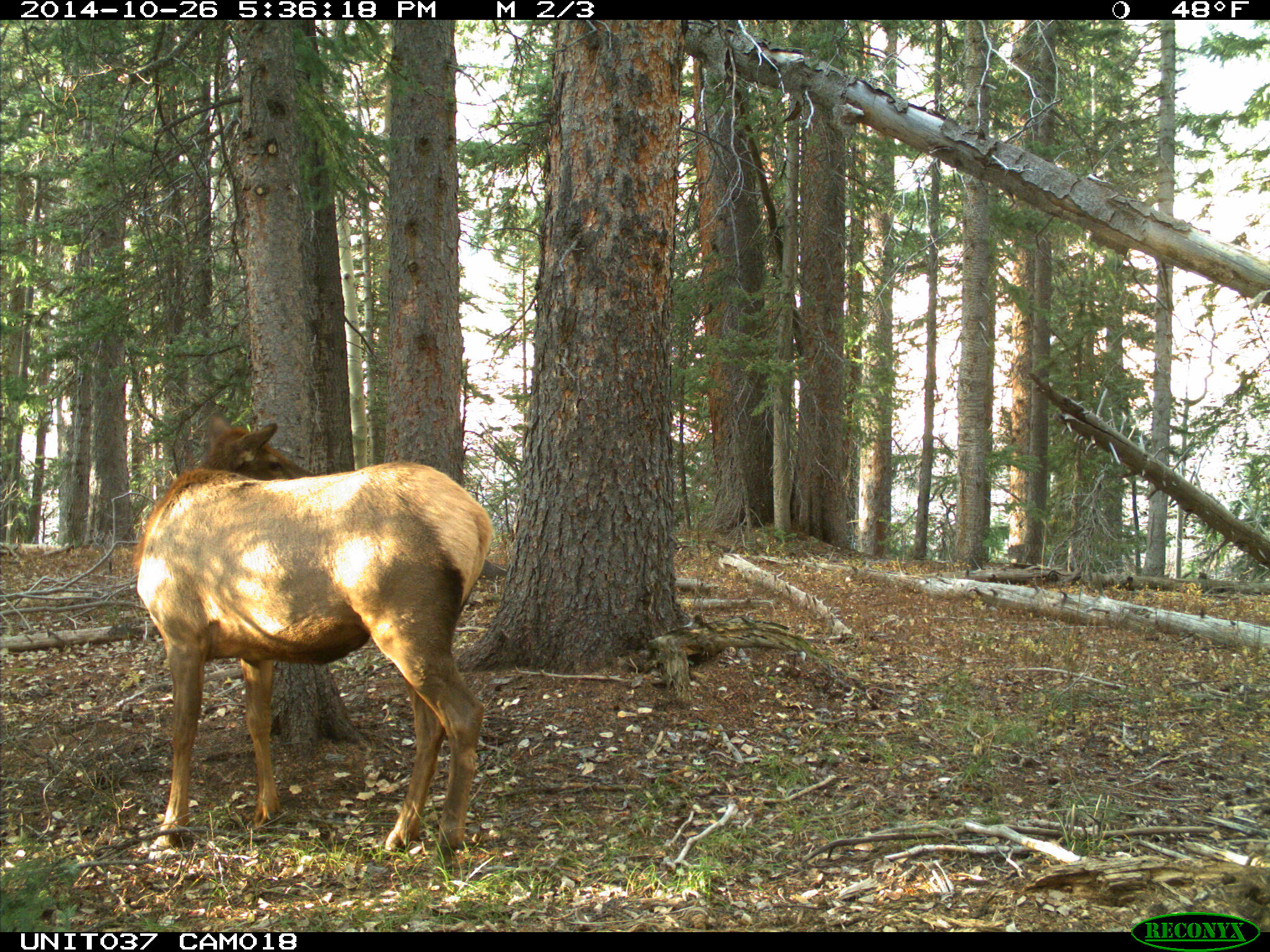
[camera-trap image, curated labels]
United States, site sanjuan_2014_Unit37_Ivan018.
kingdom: Animalia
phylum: Chordata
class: Mammalia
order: Artiodactyla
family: Cervidae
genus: Cervus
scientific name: Cervus elaphus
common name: red deer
Cervus elaphus (red deer).